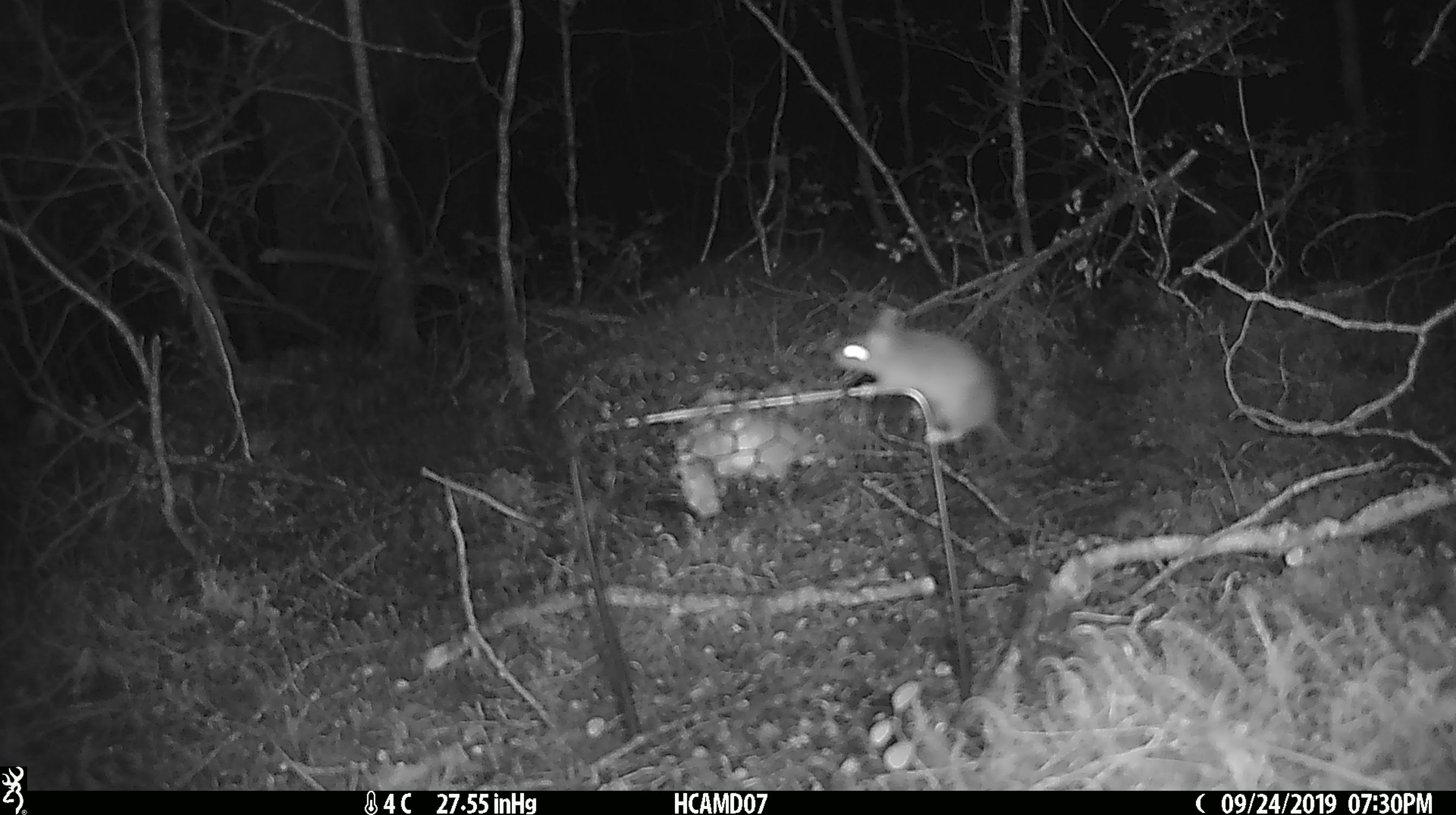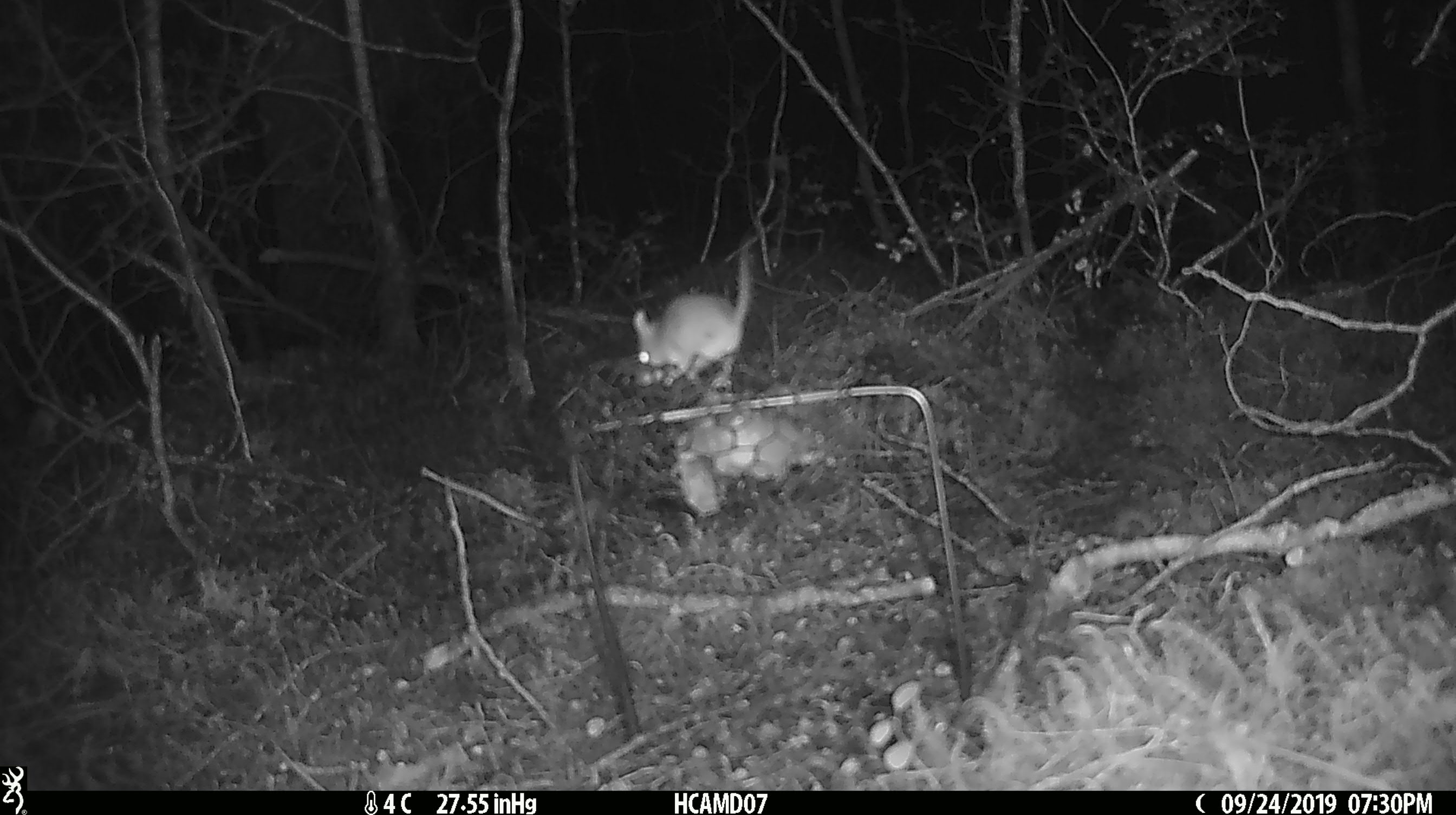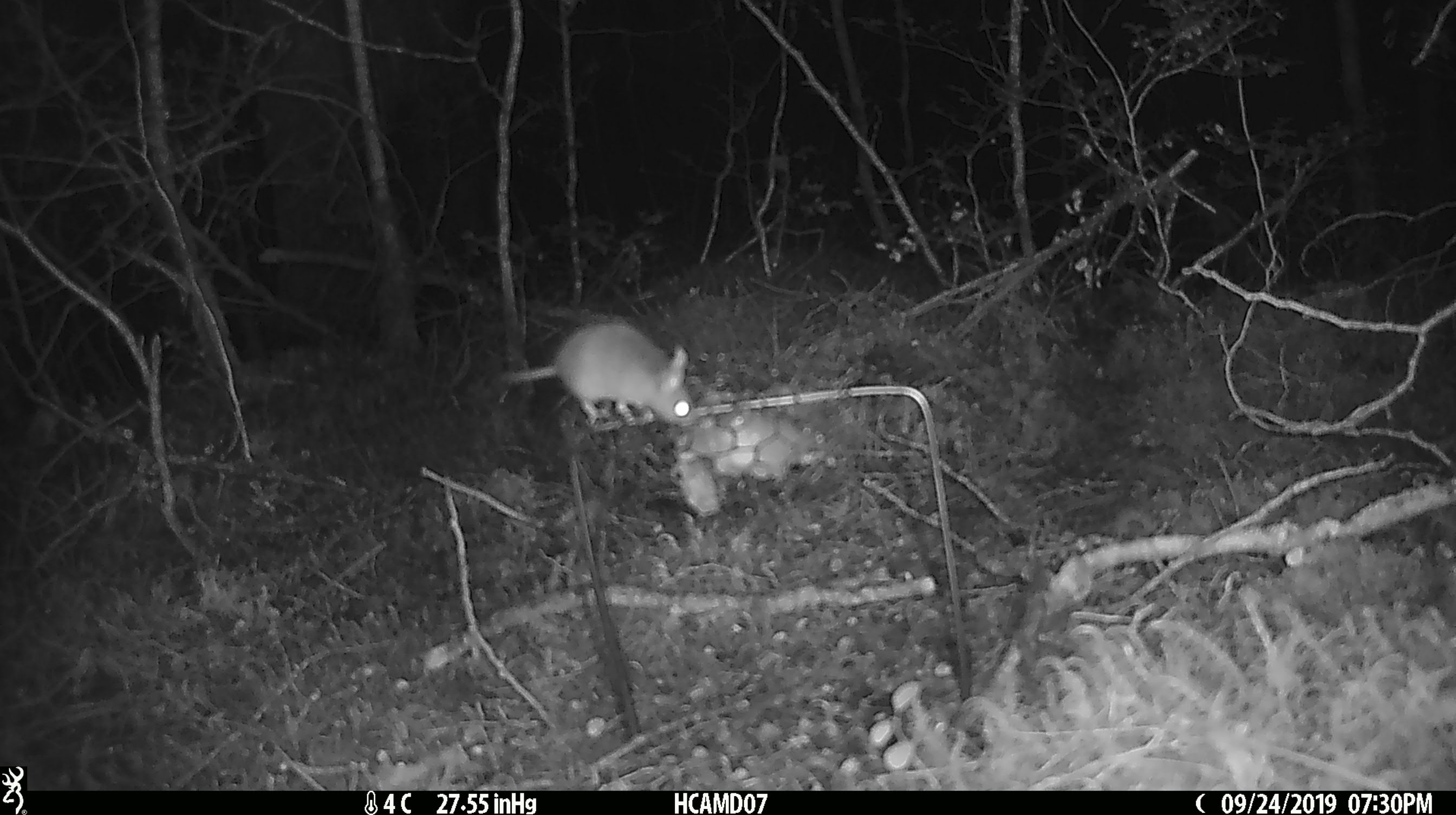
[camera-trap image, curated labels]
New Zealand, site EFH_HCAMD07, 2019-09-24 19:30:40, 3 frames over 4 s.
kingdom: Animalia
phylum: Chordata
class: Mammalia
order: Rodentia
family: Muridae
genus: Mus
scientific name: Mus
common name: mouse